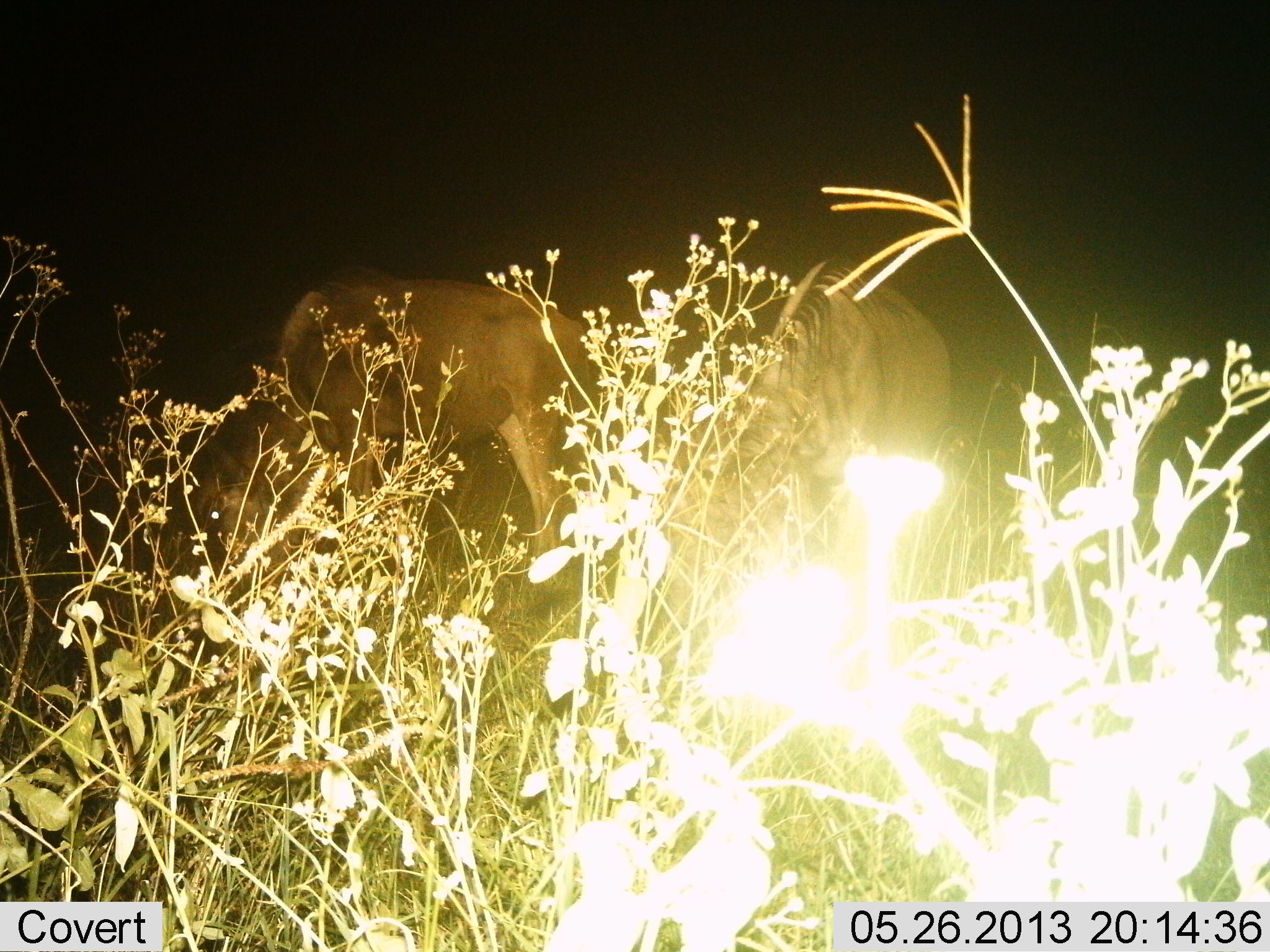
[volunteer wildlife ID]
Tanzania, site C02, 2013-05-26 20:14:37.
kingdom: Animalia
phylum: Chordata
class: Mammalia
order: Artiodactyla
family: Bovidae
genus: Connochaetes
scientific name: Connochaetes taurinus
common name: blue wildebeest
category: wildebeest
Wildebeest (blue wildebeest) (Connochaetes taurinus), count 2. Behavior (volunteer vote fractions): standing 43%, resting 0%, moving 5%, interacting 0%. Young present (vote fraction): 0%. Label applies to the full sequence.